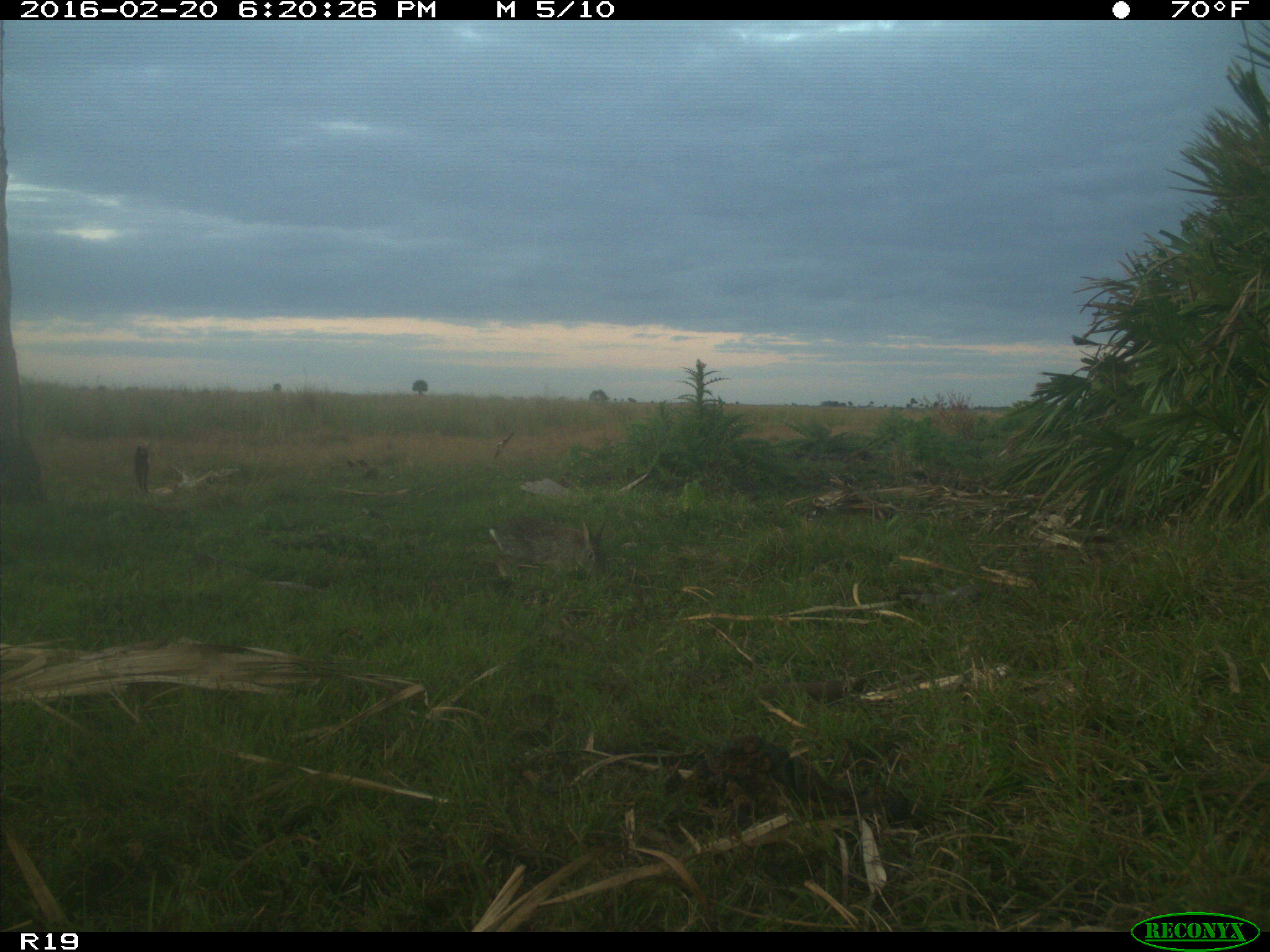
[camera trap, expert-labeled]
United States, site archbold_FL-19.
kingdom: Animalia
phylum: Chordata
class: Mammalia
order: Lagomorpha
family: Leporidae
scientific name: Leporidae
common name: rabbits and hares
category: unidentified rabbit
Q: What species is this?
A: Unidentified rabbit (rabbits and hares) (Leporidae).